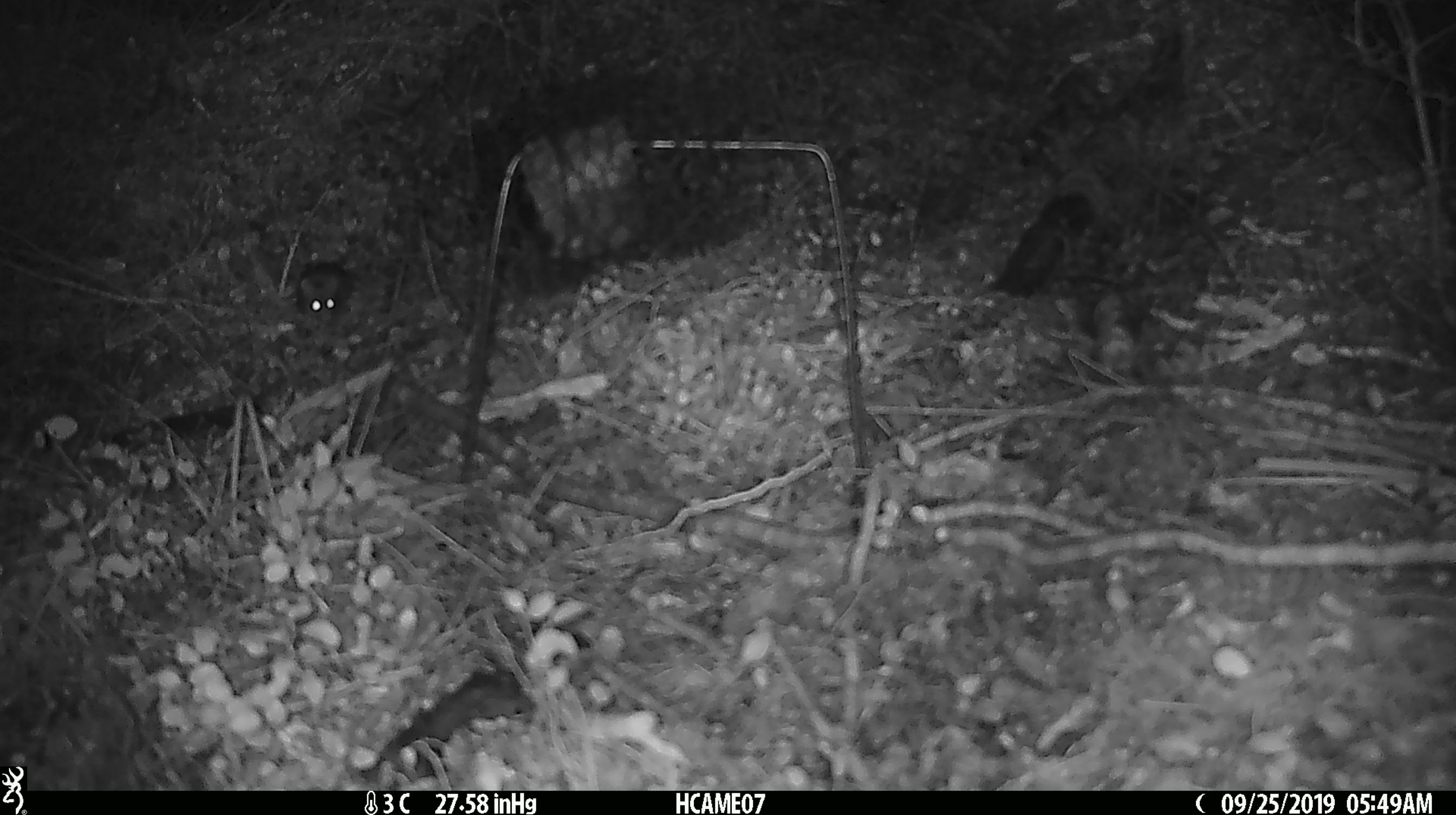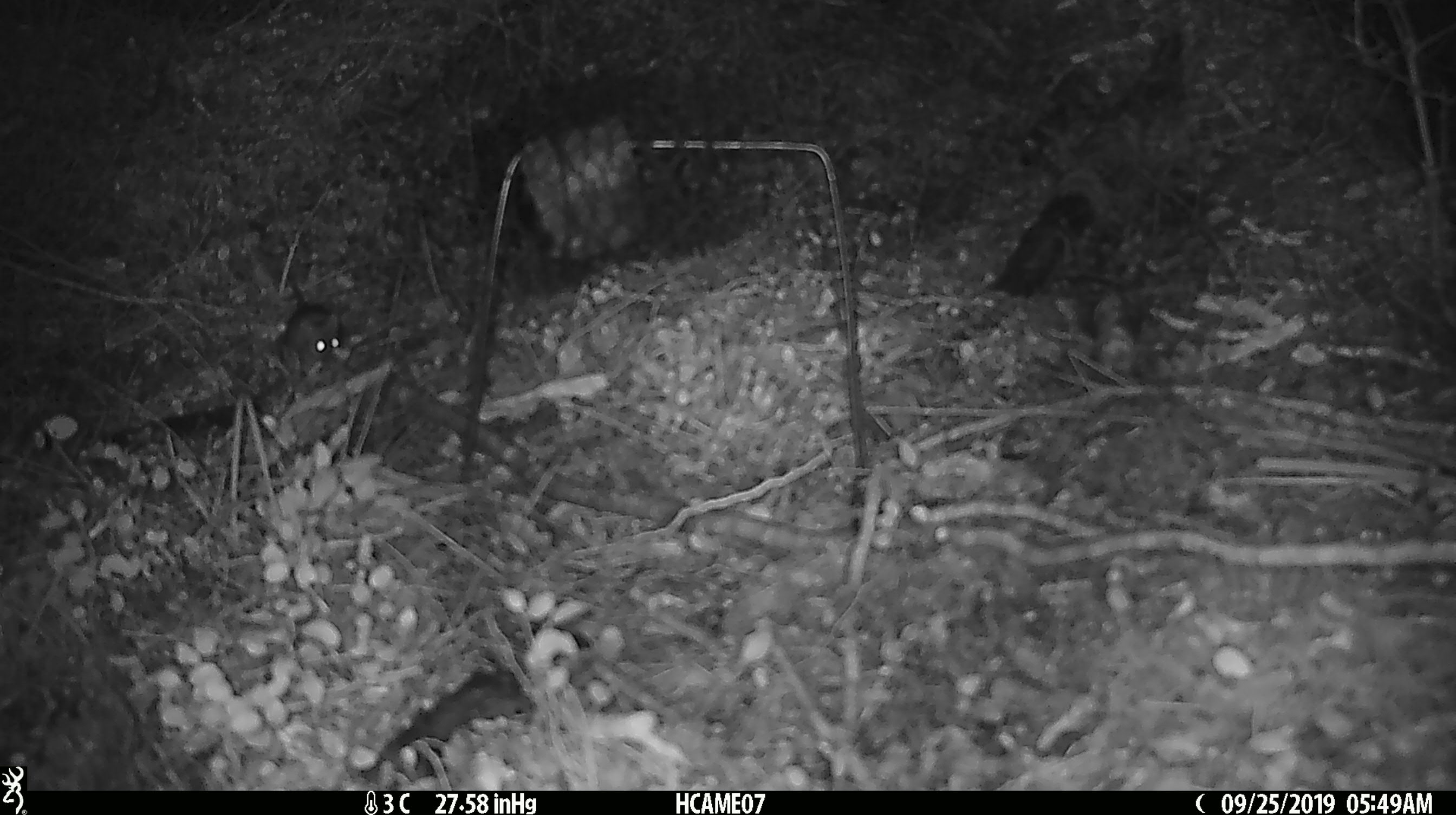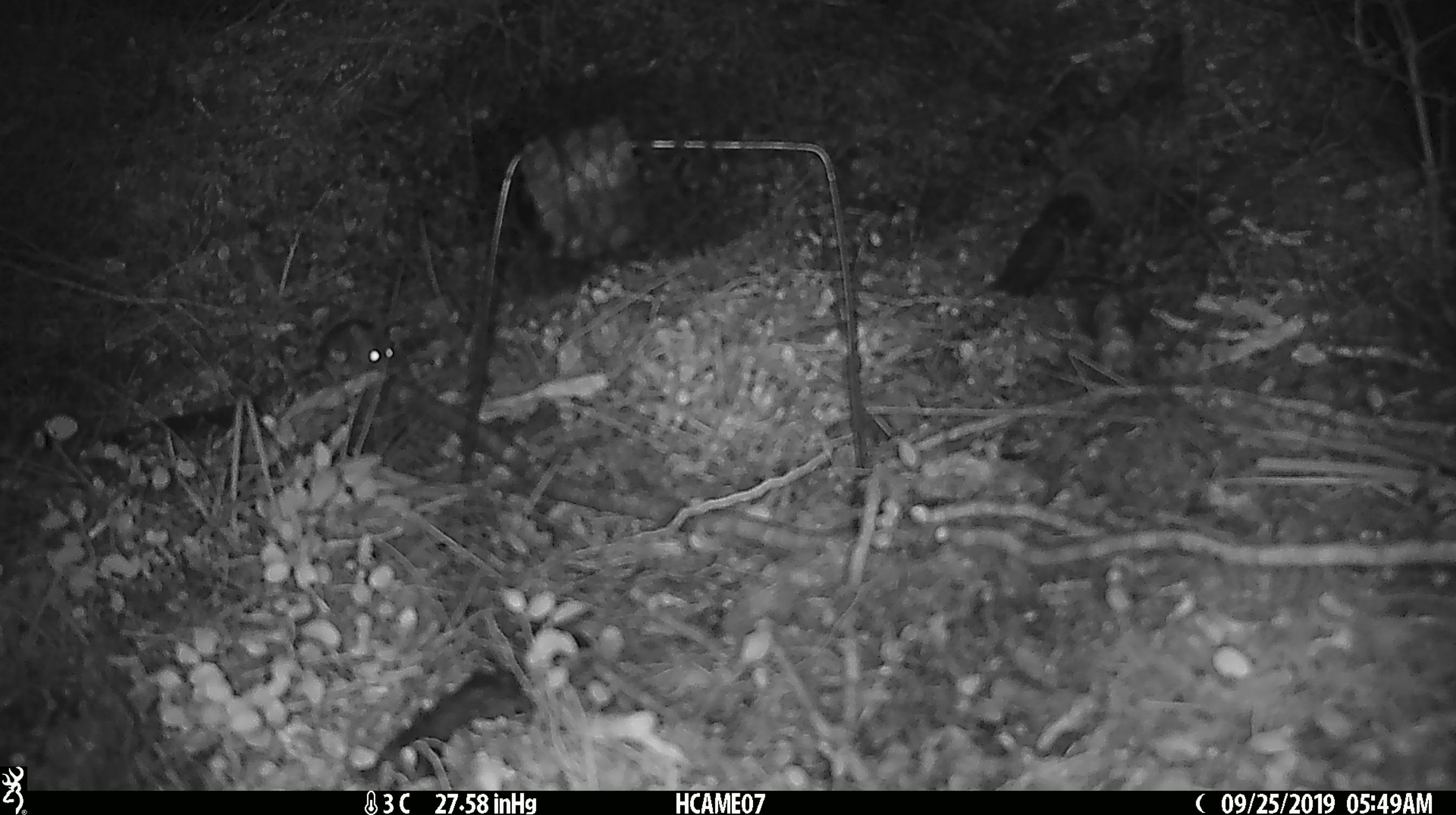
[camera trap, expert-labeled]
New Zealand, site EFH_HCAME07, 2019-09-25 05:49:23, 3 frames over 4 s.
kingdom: Animalia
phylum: Chordata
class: Mammalia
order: Rodentia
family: Muridae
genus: Mus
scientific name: Mus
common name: mouse